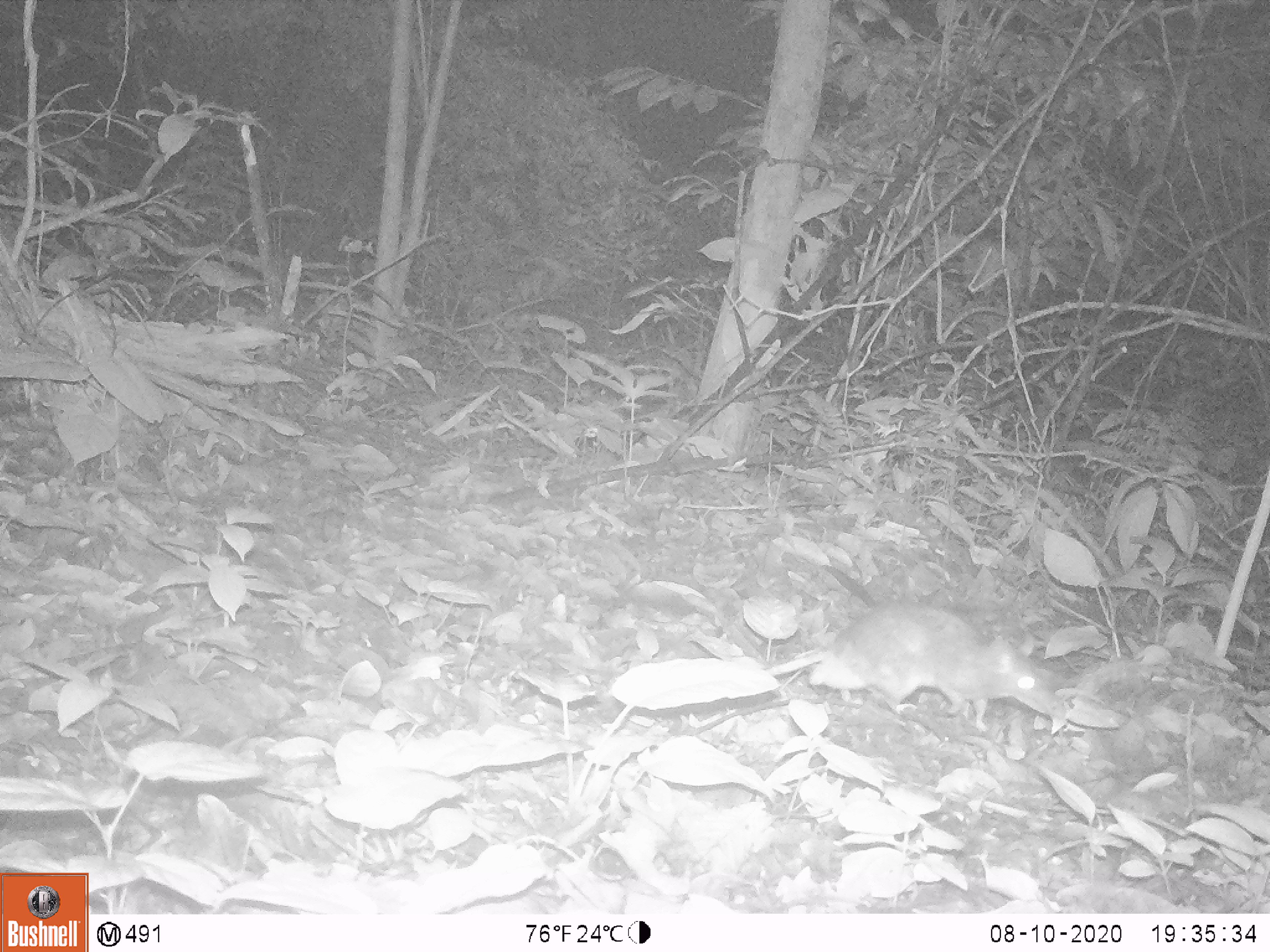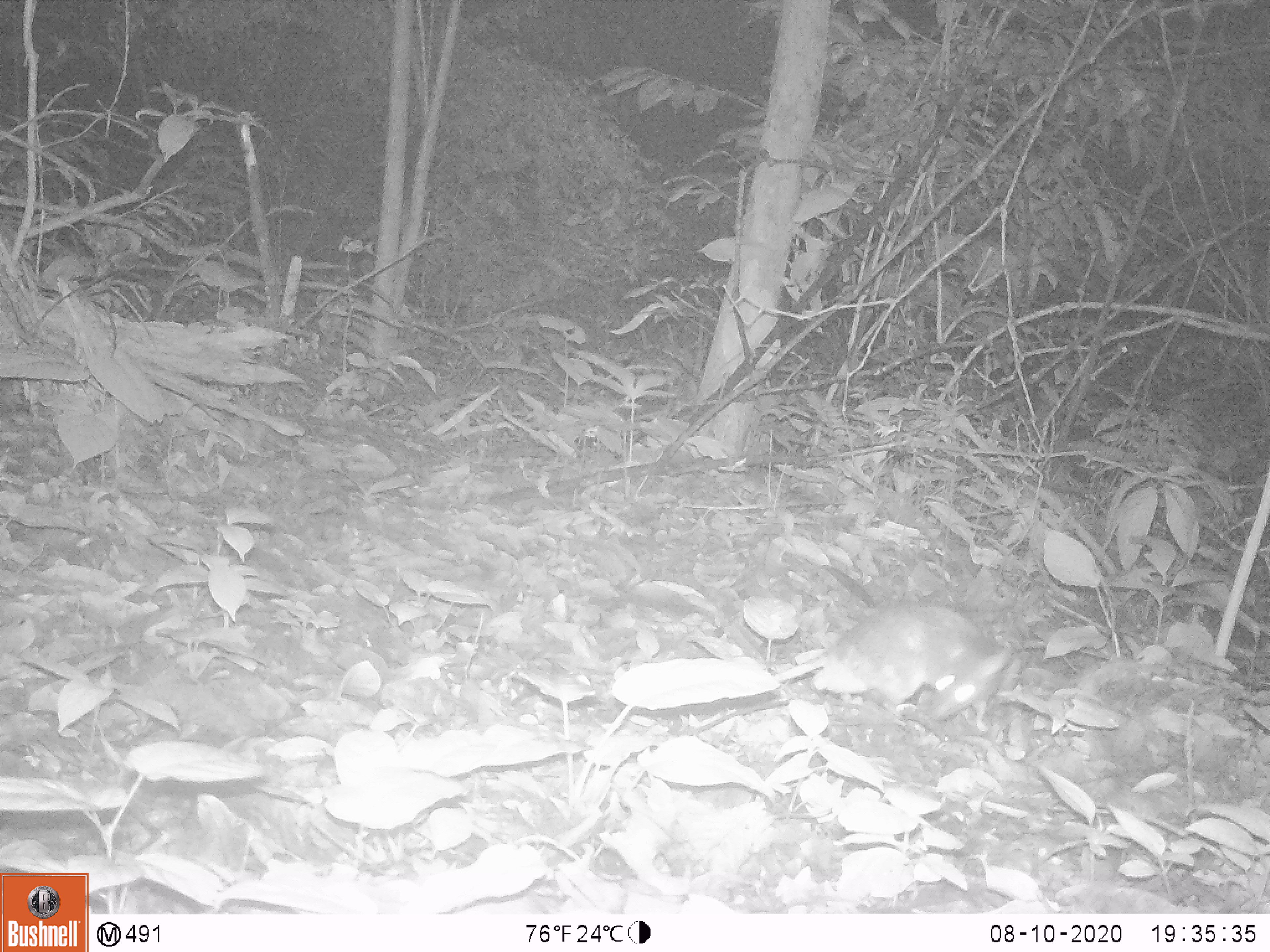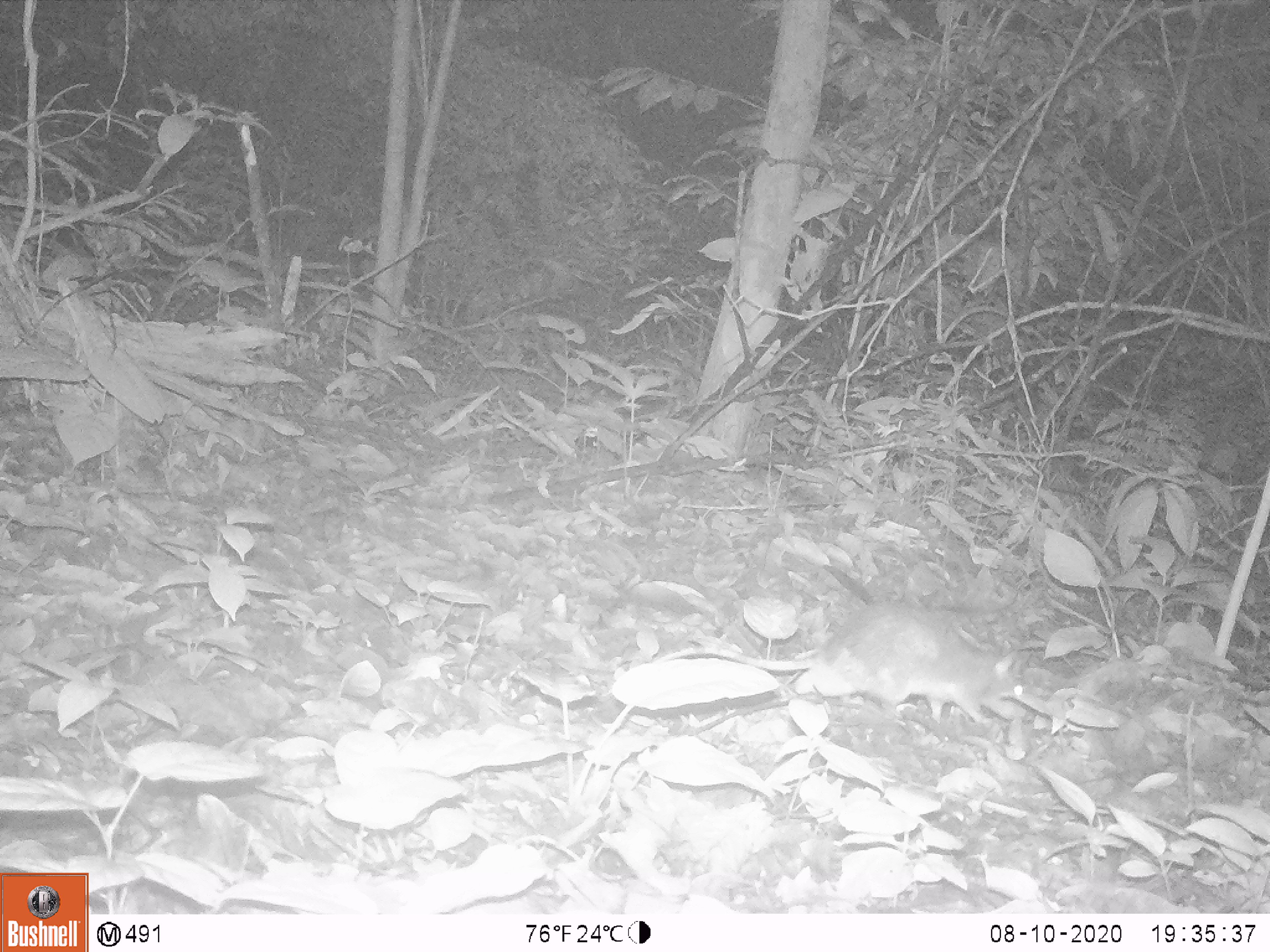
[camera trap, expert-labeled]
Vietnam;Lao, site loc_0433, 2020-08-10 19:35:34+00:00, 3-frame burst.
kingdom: Animalia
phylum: Chordata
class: Mammalia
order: Rodentia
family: Muridae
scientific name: Muridae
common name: old-world mice and rats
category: unidentified murid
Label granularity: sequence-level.